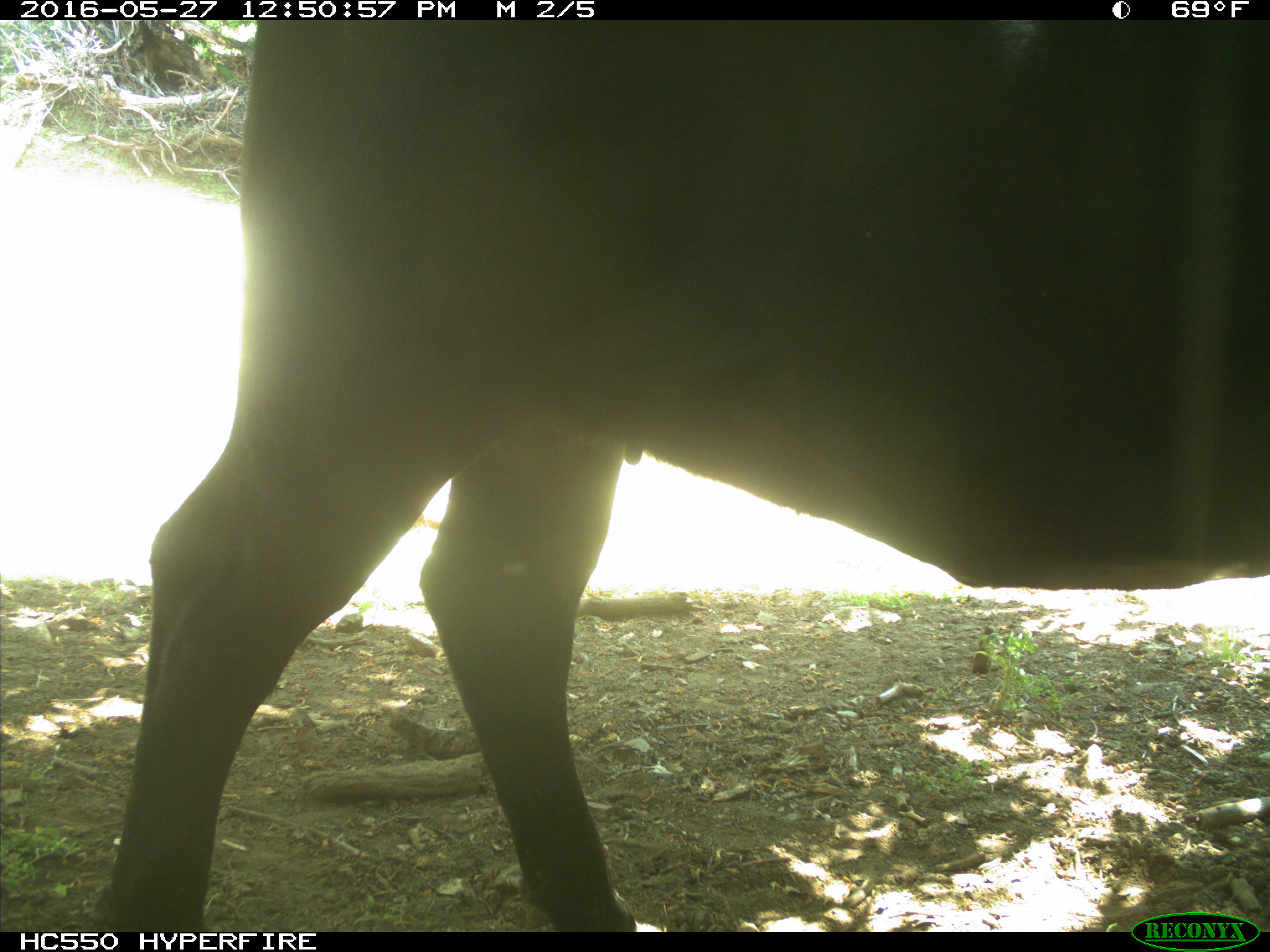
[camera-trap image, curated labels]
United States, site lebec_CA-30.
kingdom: Animalia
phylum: Chordata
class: Mammalia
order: Artiodactyla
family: Bovidae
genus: Bos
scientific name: Bos taurus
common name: domestic cow